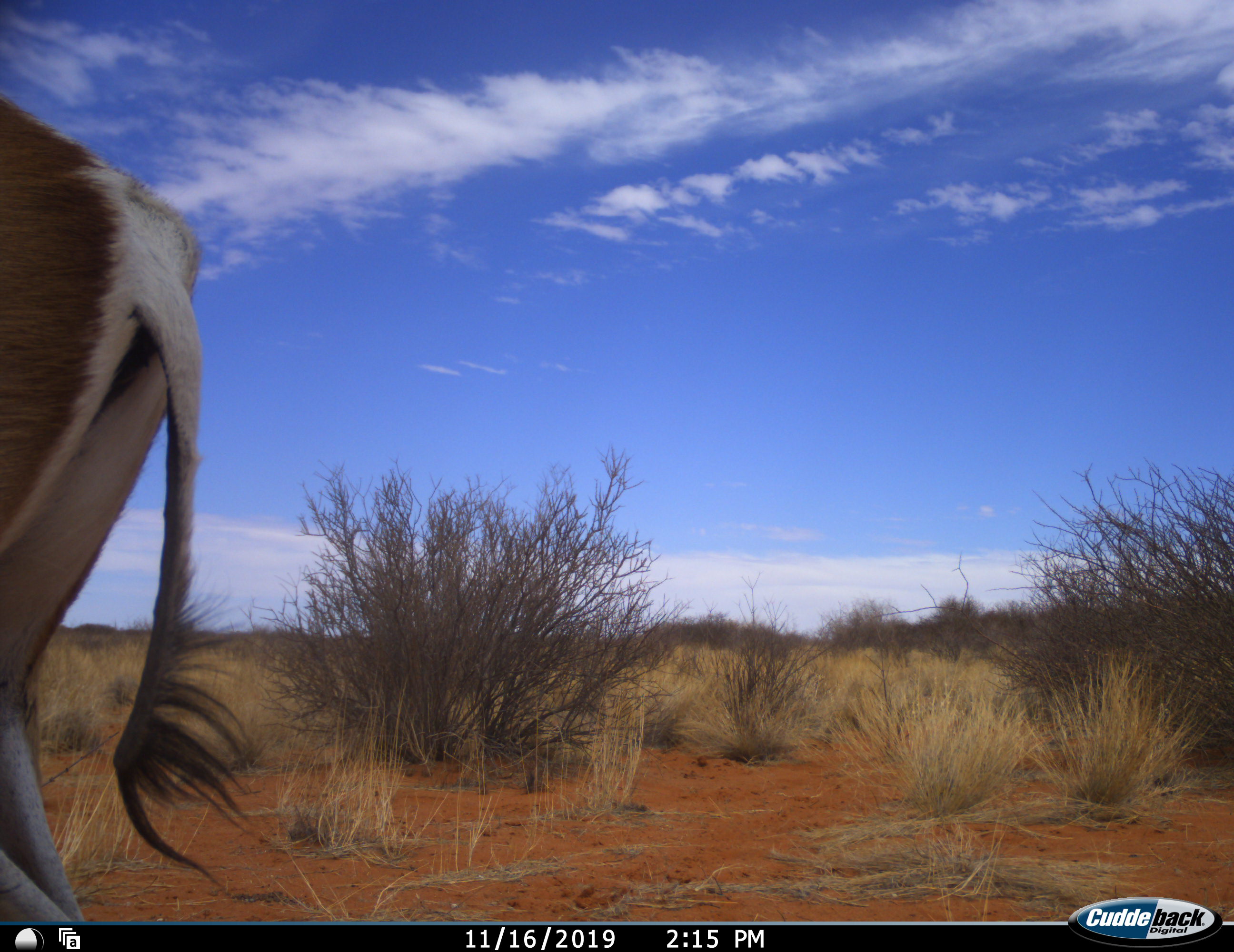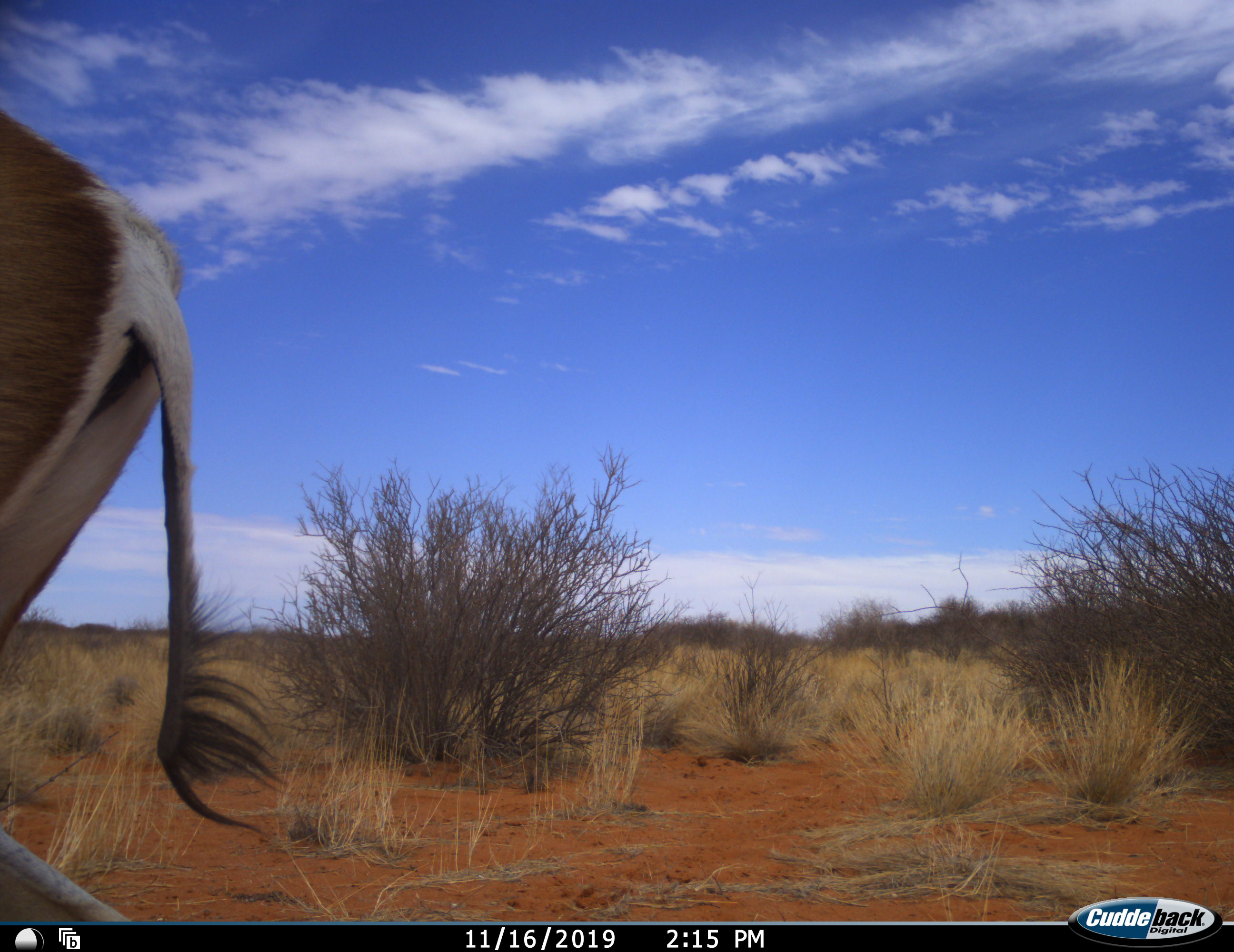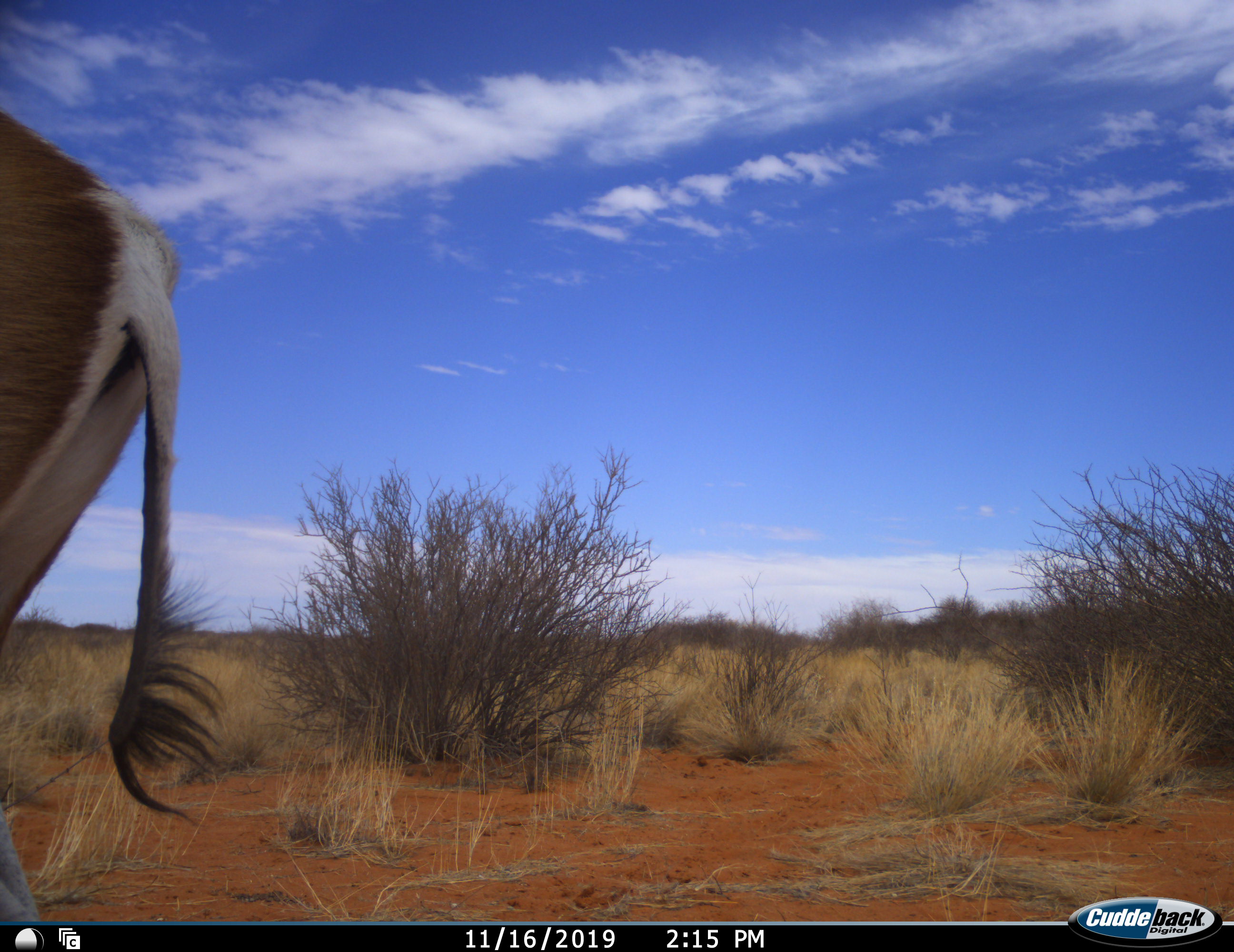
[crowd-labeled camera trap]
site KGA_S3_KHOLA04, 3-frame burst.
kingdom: Animalia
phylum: Chordata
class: Mammalia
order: Artiodactyla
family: Bovidae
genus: Antidorcas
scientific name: Antidorcas marsupialis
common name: springbok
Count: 1.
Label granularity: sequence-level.